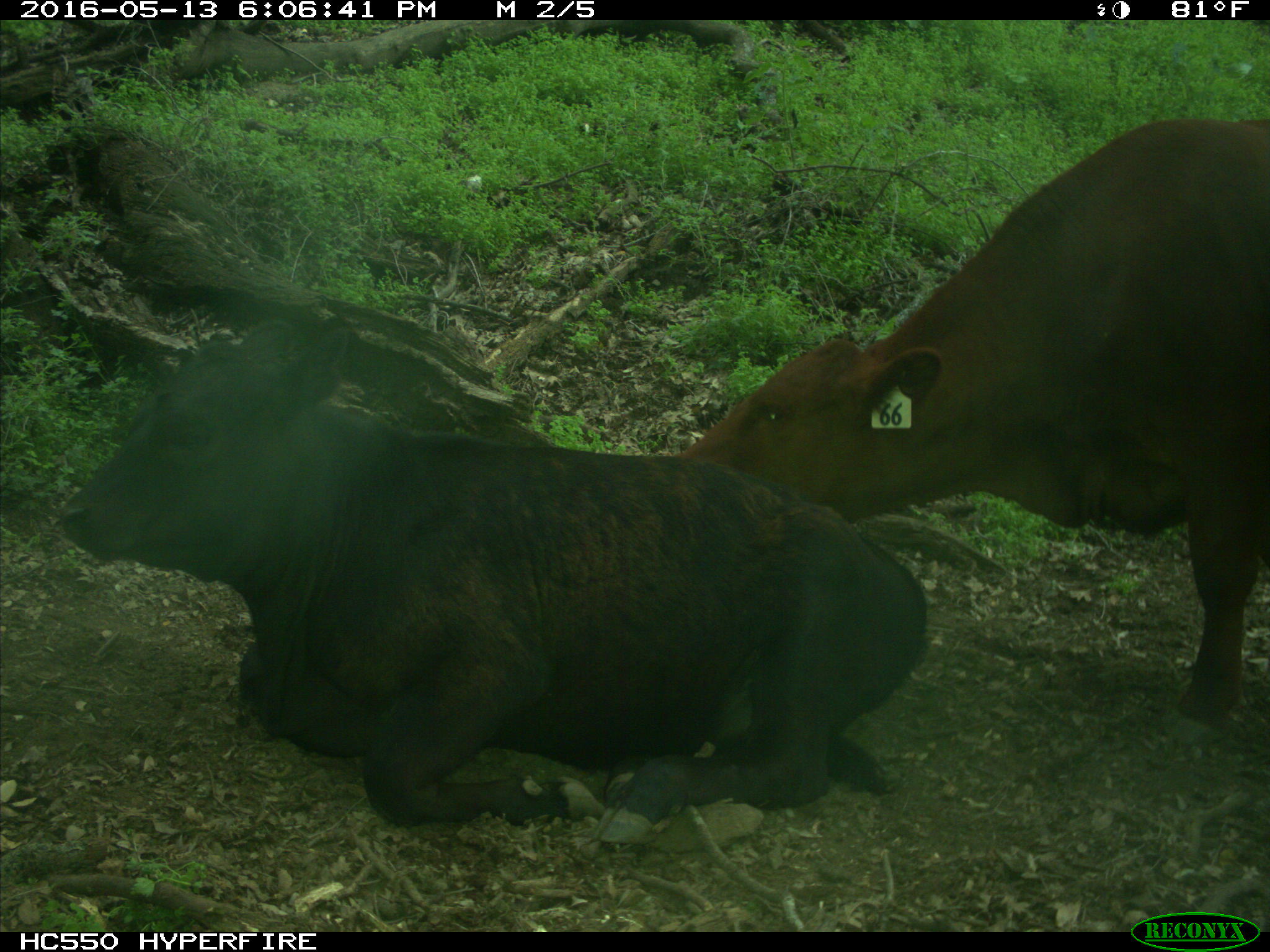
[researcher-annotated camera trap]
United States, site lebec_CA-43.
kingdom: Animalia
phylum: Chordata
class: Mammalia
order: Artiodactyla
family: Bovidae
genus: Bos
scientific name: Bos taurus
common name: domestic cow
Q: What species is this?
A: Bos taurus (domestic cow).